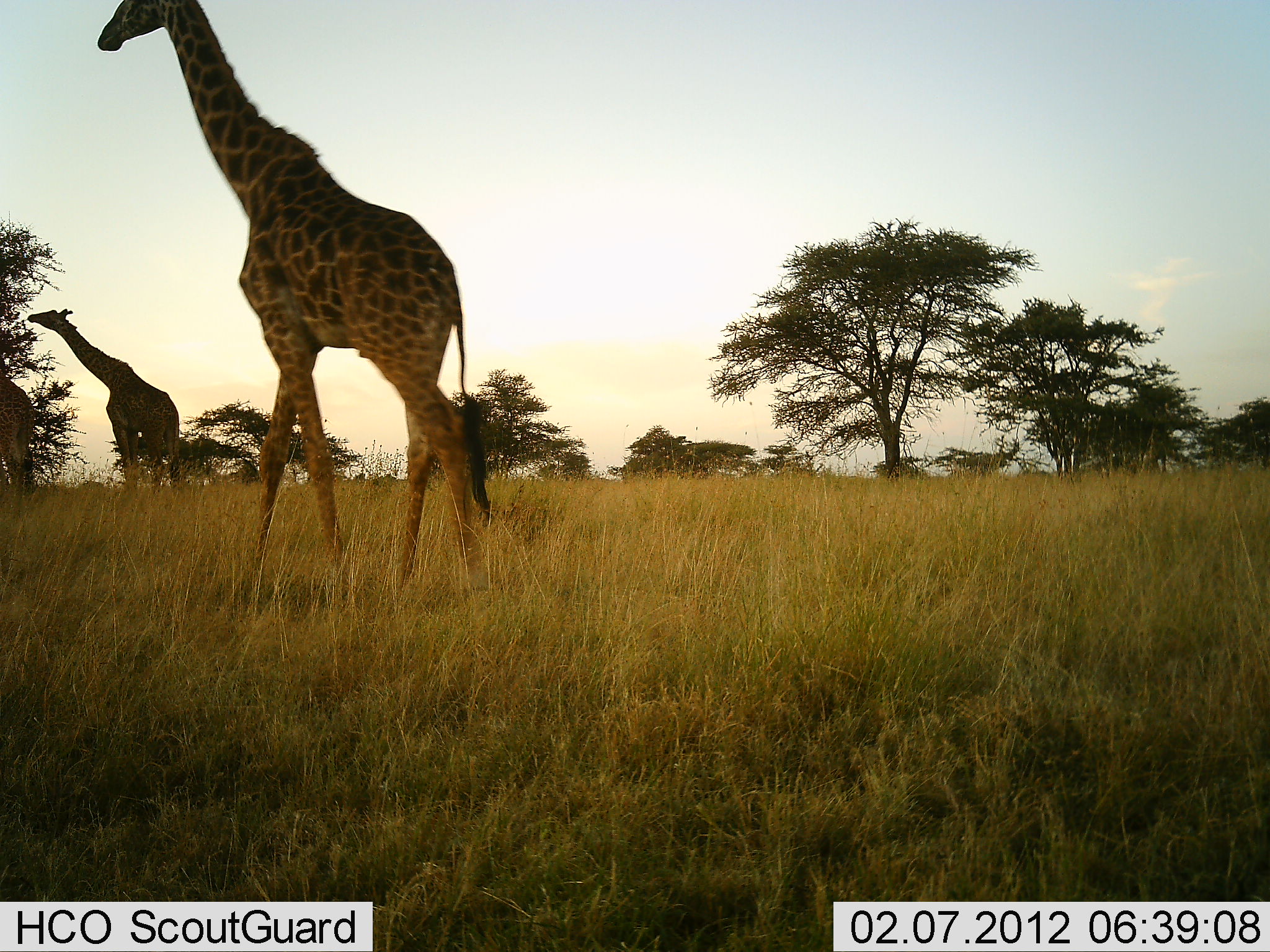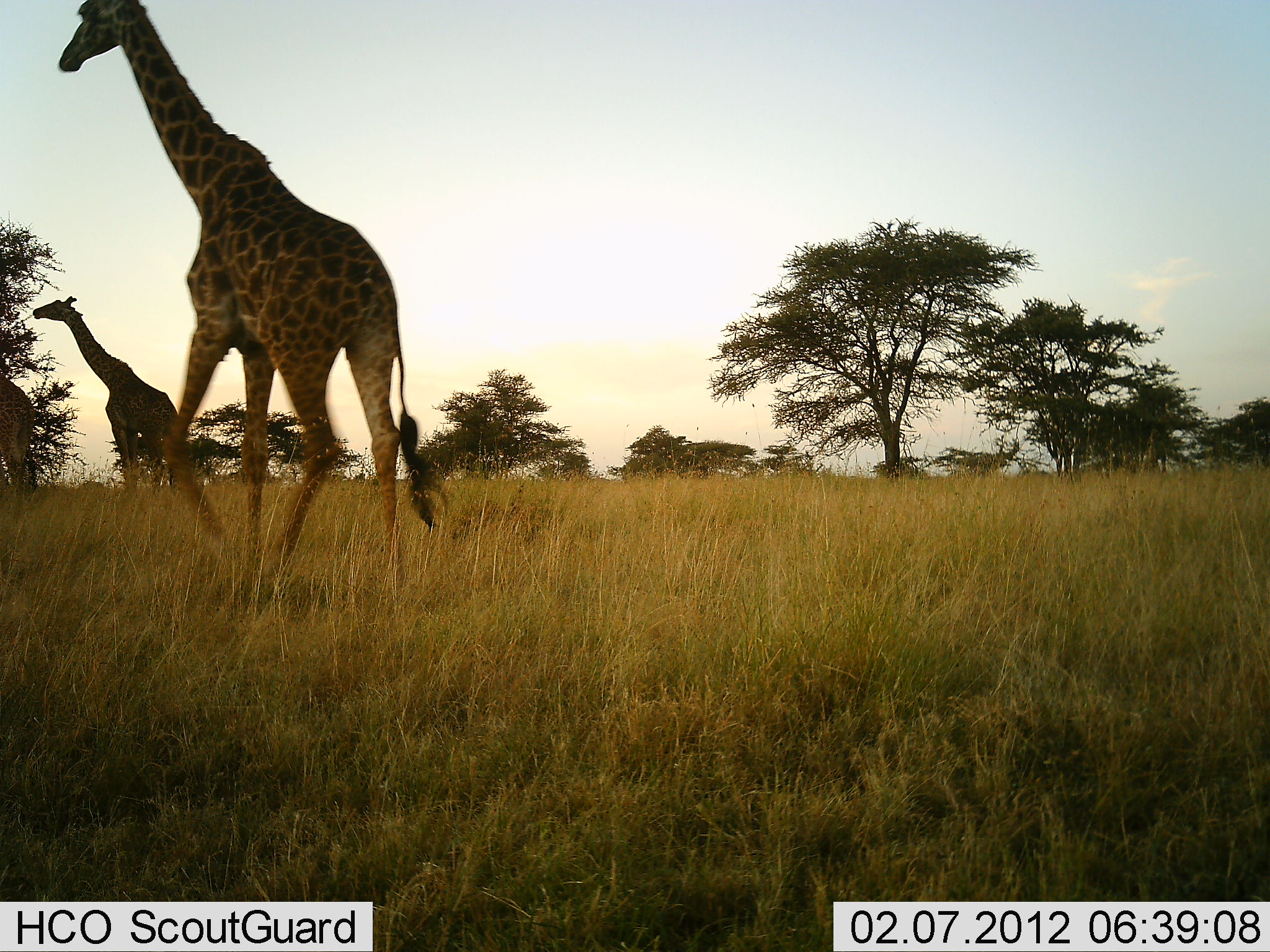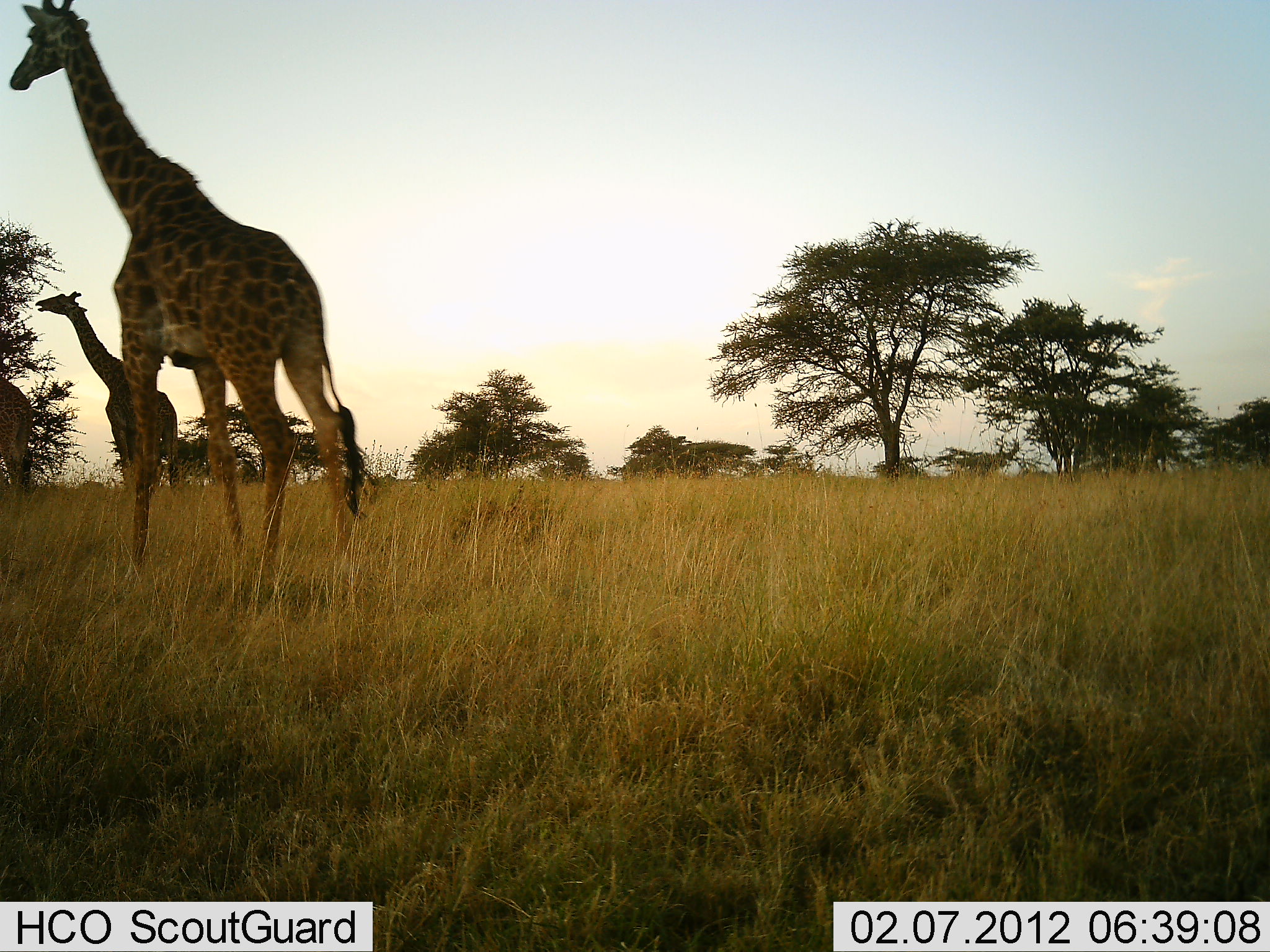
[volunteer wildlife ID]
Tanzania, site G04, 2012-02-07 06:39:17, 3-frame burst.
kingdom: Animalia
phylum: Chordata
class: Mammalia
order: Artiodactyla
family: Giraffidae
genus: Giraffa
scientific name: Giraffa camelopardalis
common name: giraffe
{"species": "giraffe (Giraffa camelopardalis)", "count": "3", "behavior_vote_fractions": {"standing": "42%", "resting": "0%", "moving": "85%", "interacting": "0%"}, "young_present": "0%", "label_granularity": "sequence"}